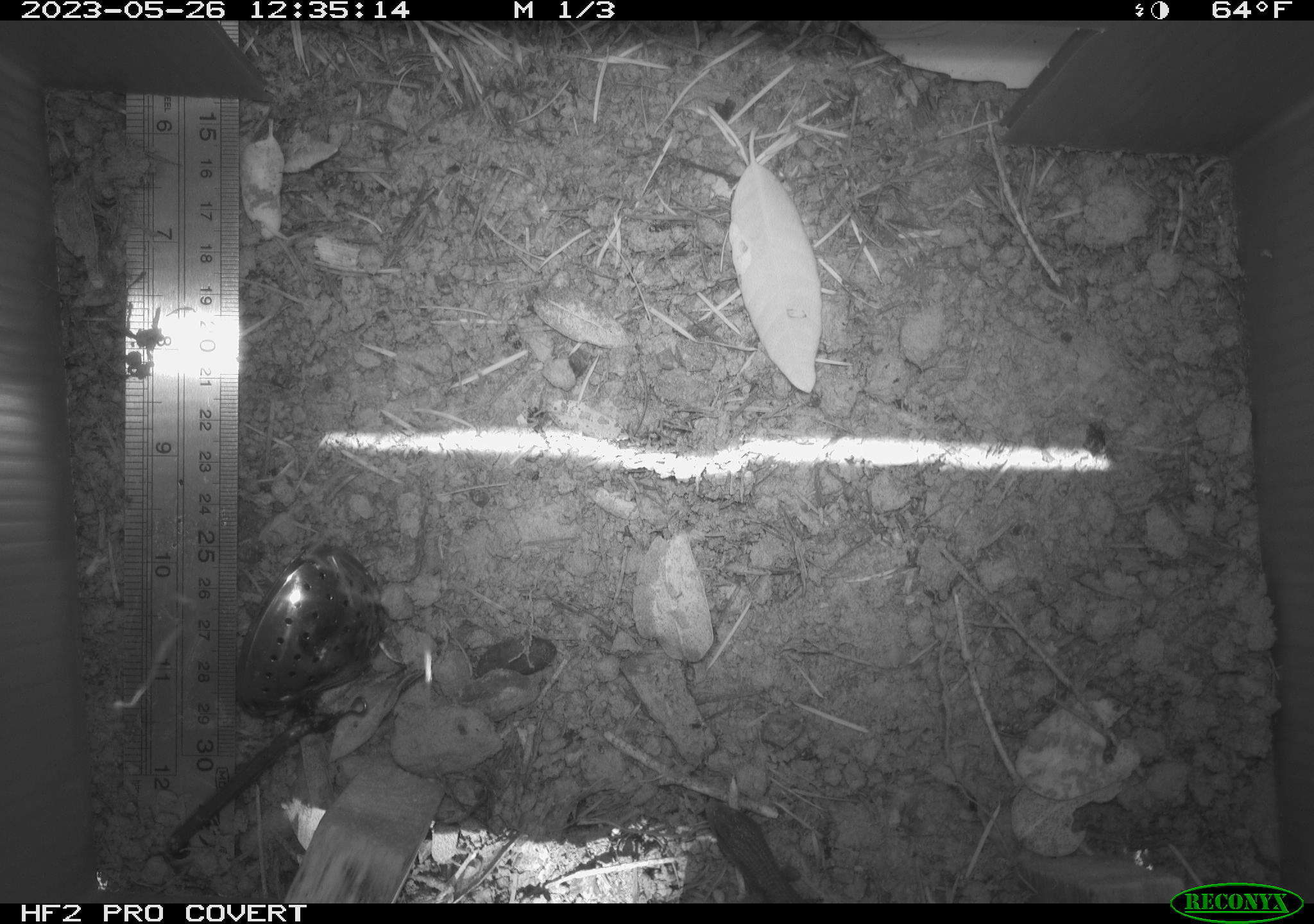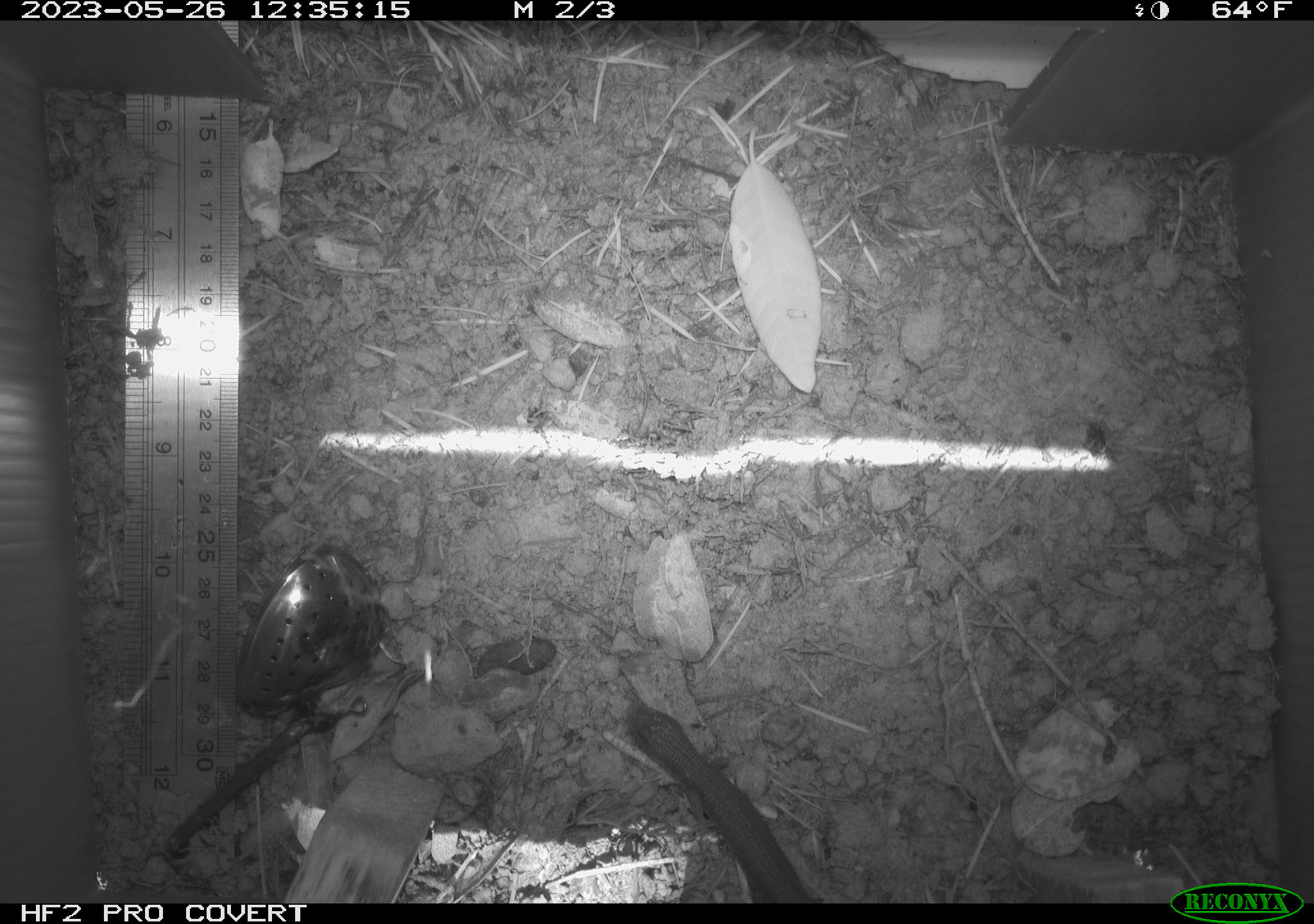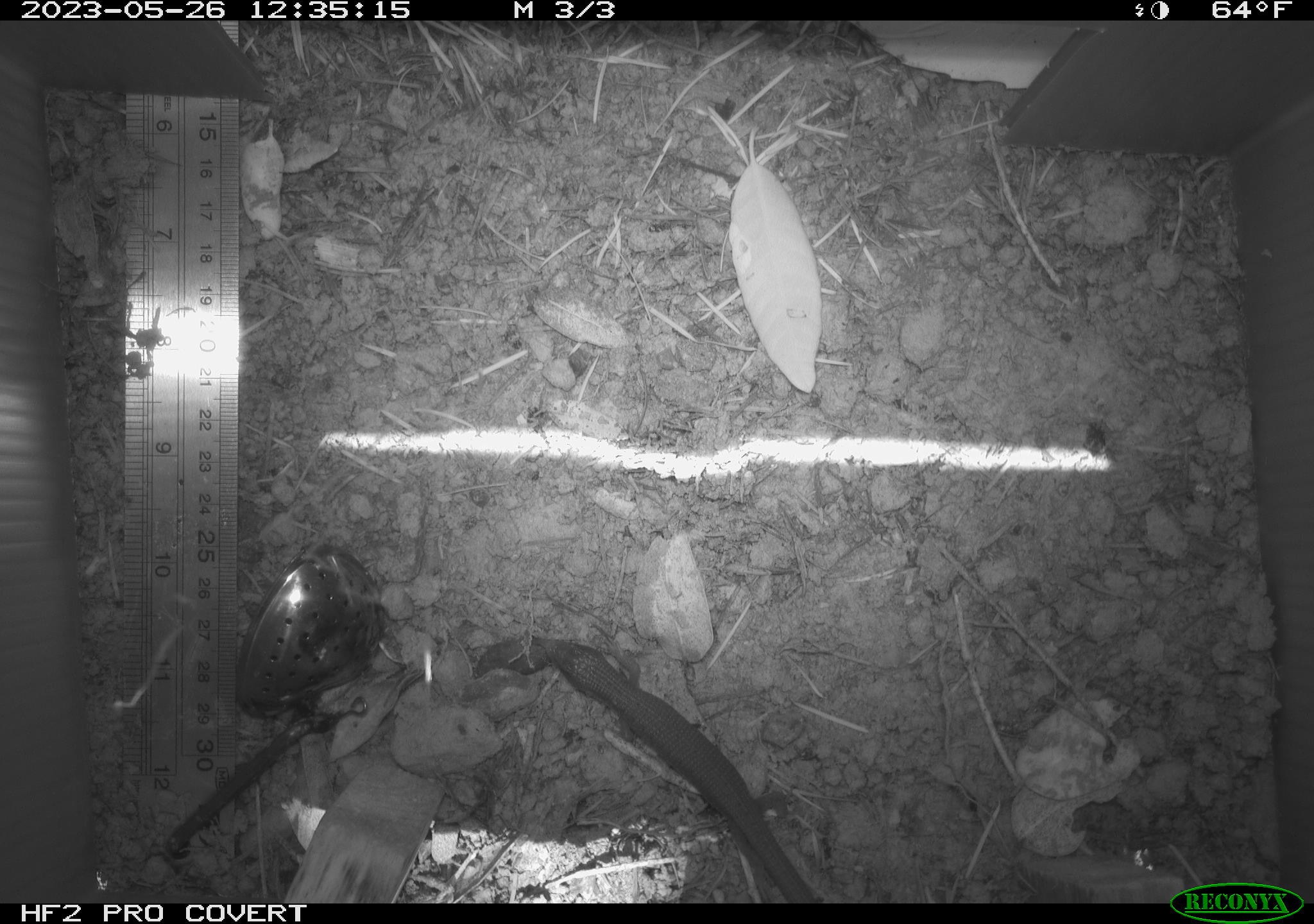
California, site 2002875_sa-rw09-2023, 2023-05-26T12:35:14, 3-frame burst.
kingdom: Animalia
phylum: Chordata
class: Reptilia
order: Squamata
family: Anguidae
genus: Elgaria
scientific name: Elgaria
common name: alligator lizards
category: elgaria species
Elgaria species (alligator lizards) (Elgaria).